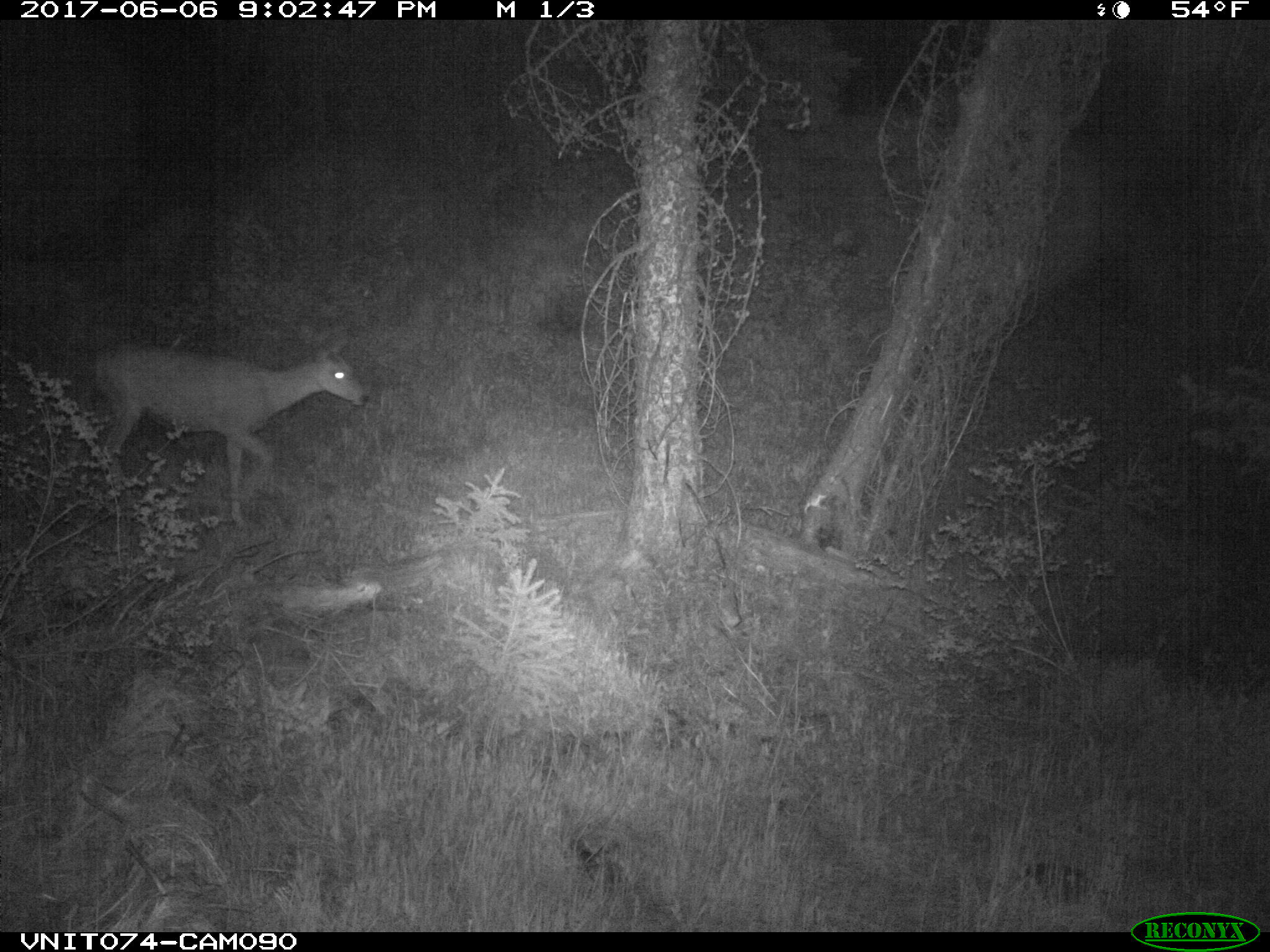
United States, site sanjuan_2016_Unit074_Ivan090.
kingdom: Animalia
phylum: Chordata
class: Mammalia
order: Artiodactyla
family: Cervidae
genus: Odocoileus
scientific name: Odocoileus hemionus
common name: mule deer